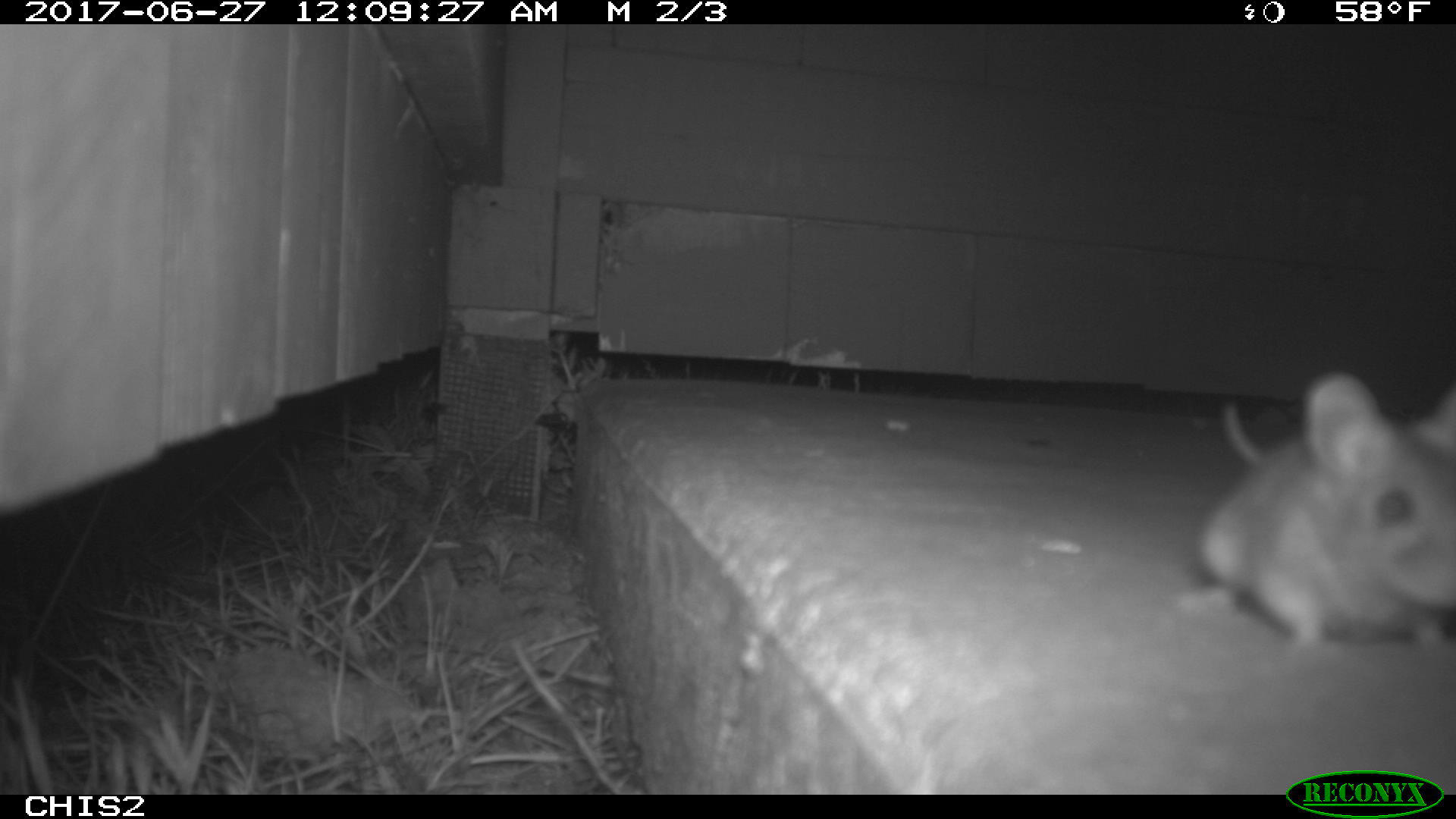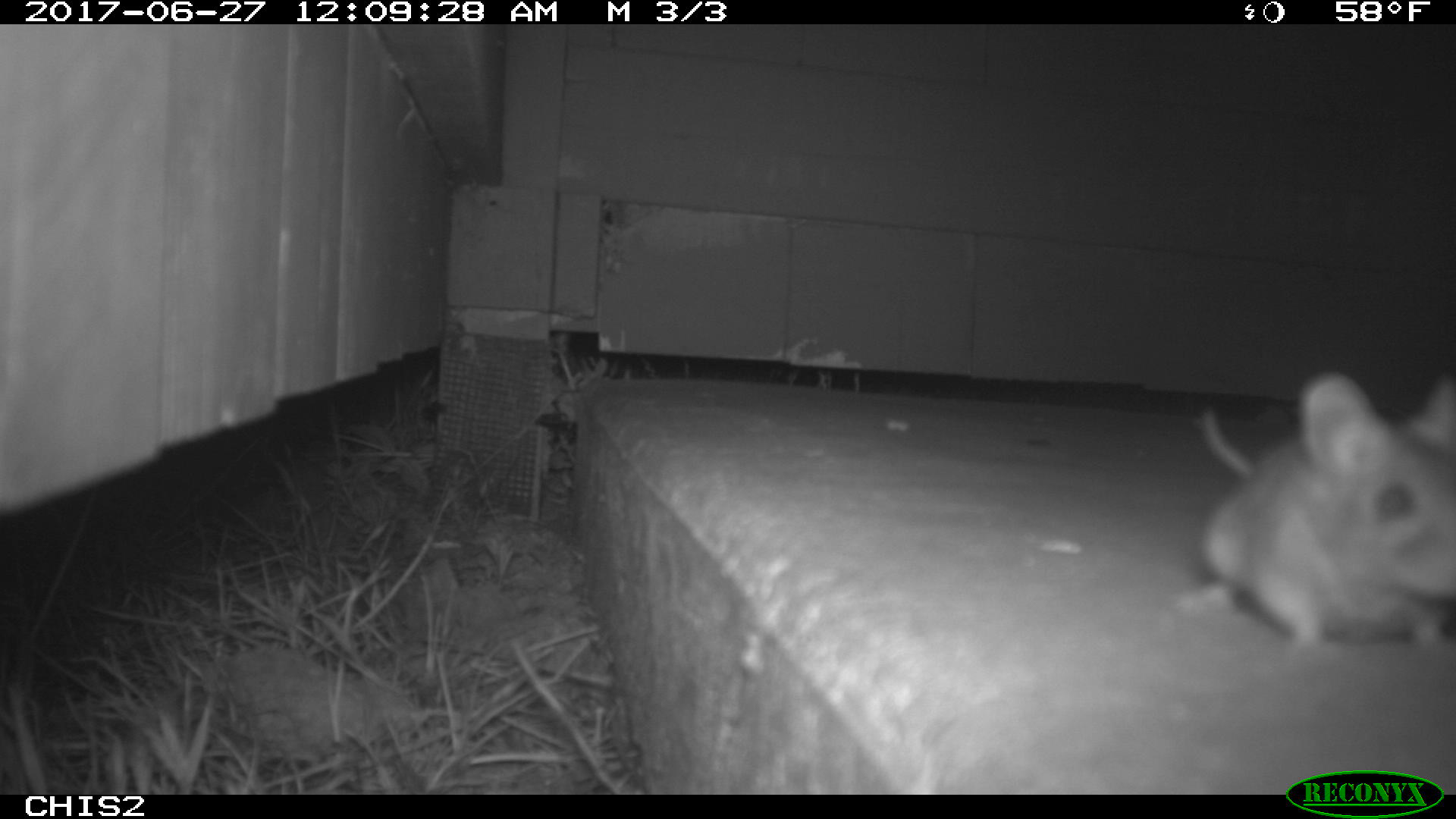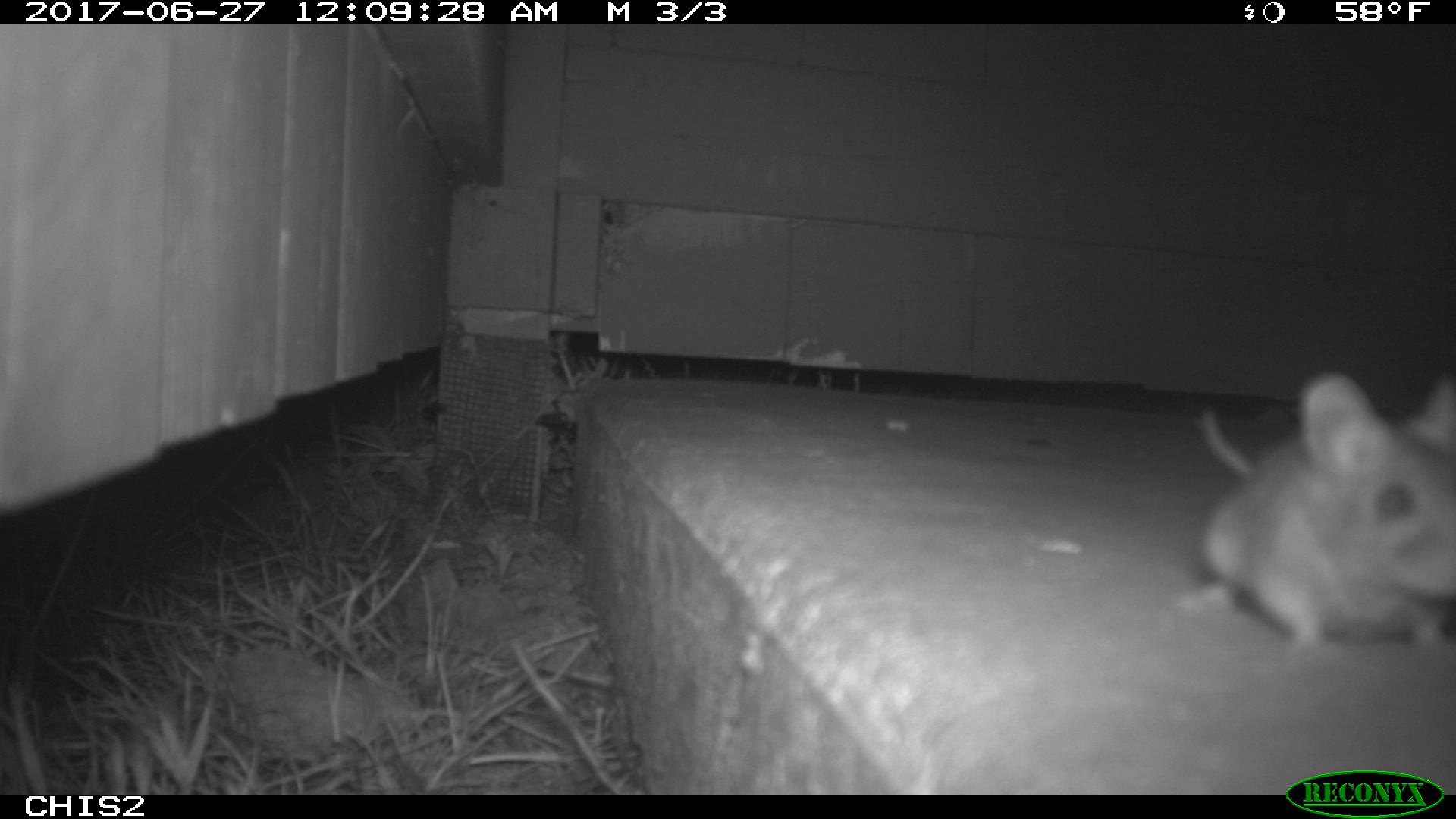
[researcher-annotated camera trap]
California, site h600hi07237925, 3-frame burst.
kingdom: Animalia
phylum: Chordata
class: Mammalia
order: Rodentia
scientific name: Rodentia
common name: rodent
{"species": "rodent (Rodentia)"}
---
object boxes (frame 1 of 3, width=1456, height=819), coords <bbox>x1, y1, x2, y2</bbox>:
rodent: <bbox>1178, 365, 1455, 661</bbox>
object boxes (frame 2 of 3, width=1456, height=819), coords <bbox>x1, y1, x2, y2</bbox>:
rodent: <bbox>1166, 368, 1455, 657</bbox>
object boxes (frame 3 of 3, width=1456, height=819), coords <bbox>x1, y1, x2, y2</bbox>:
rodent: <bbox>1180, 369, 1455, 655</bbox>